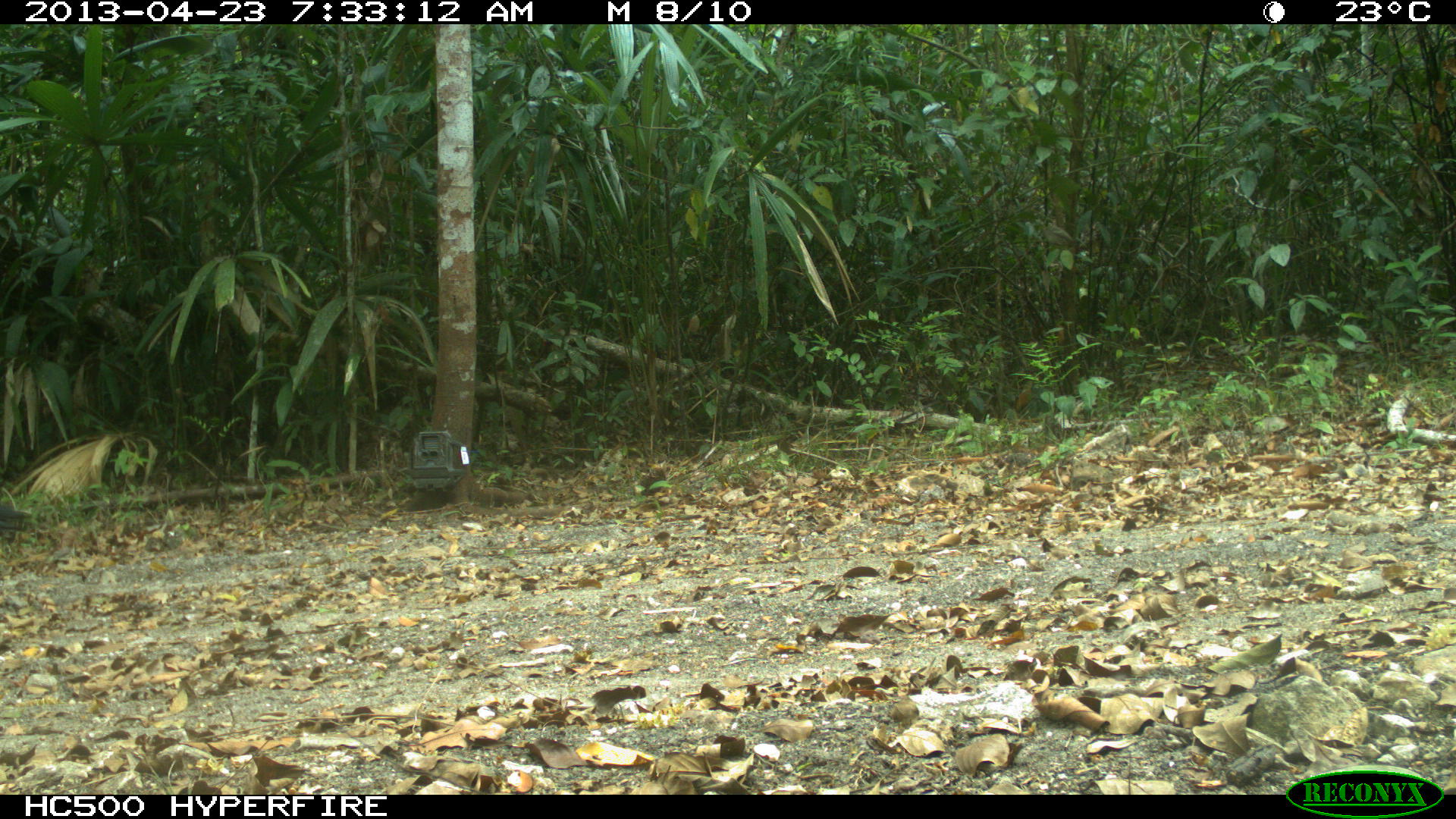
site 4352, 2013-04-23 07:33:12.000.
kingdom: Animalia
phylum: Chordata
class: Aves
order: Galliformes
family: Cracidae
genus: Crax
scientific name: Crax rubra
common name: great curassow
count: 1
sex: male